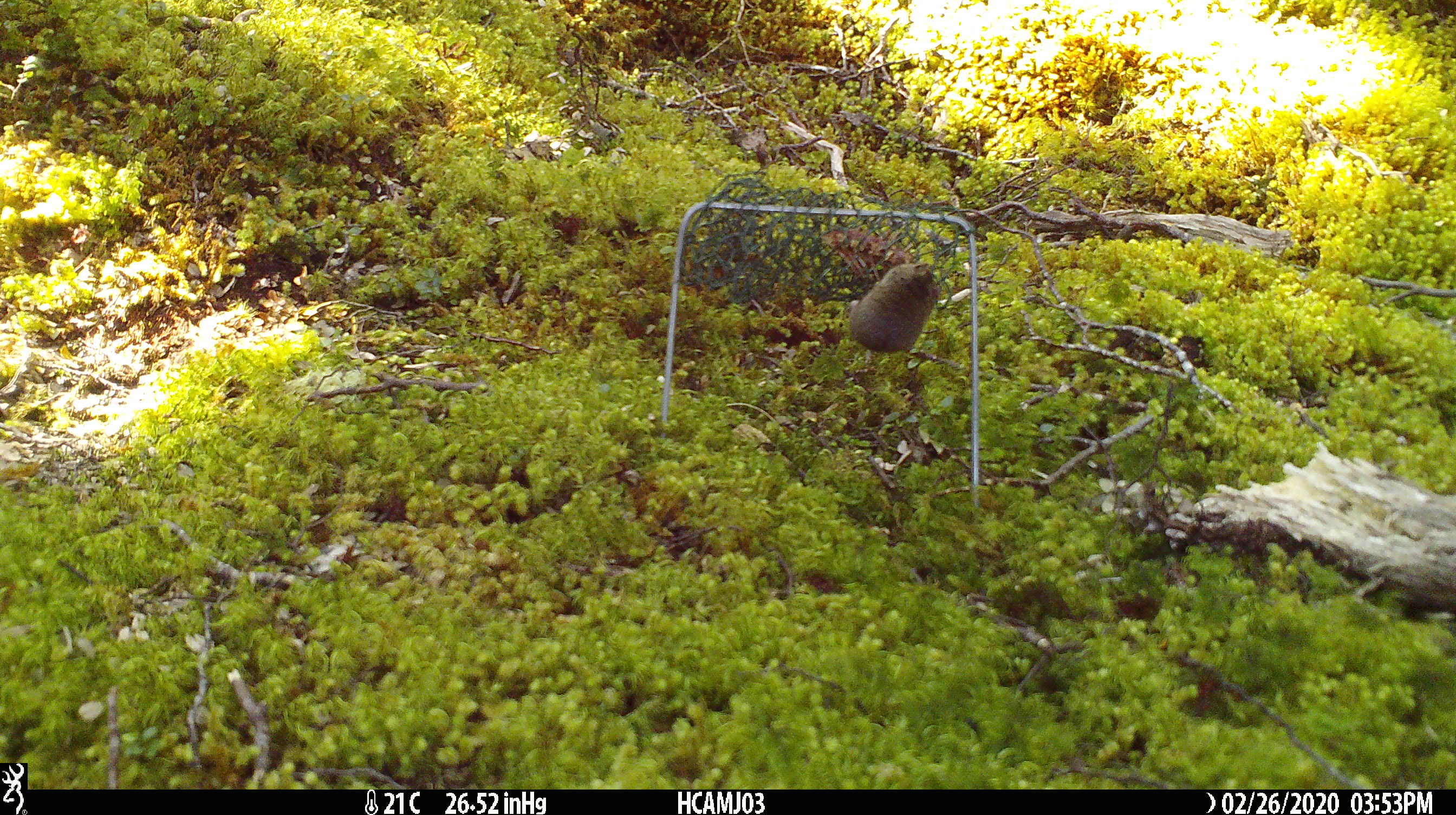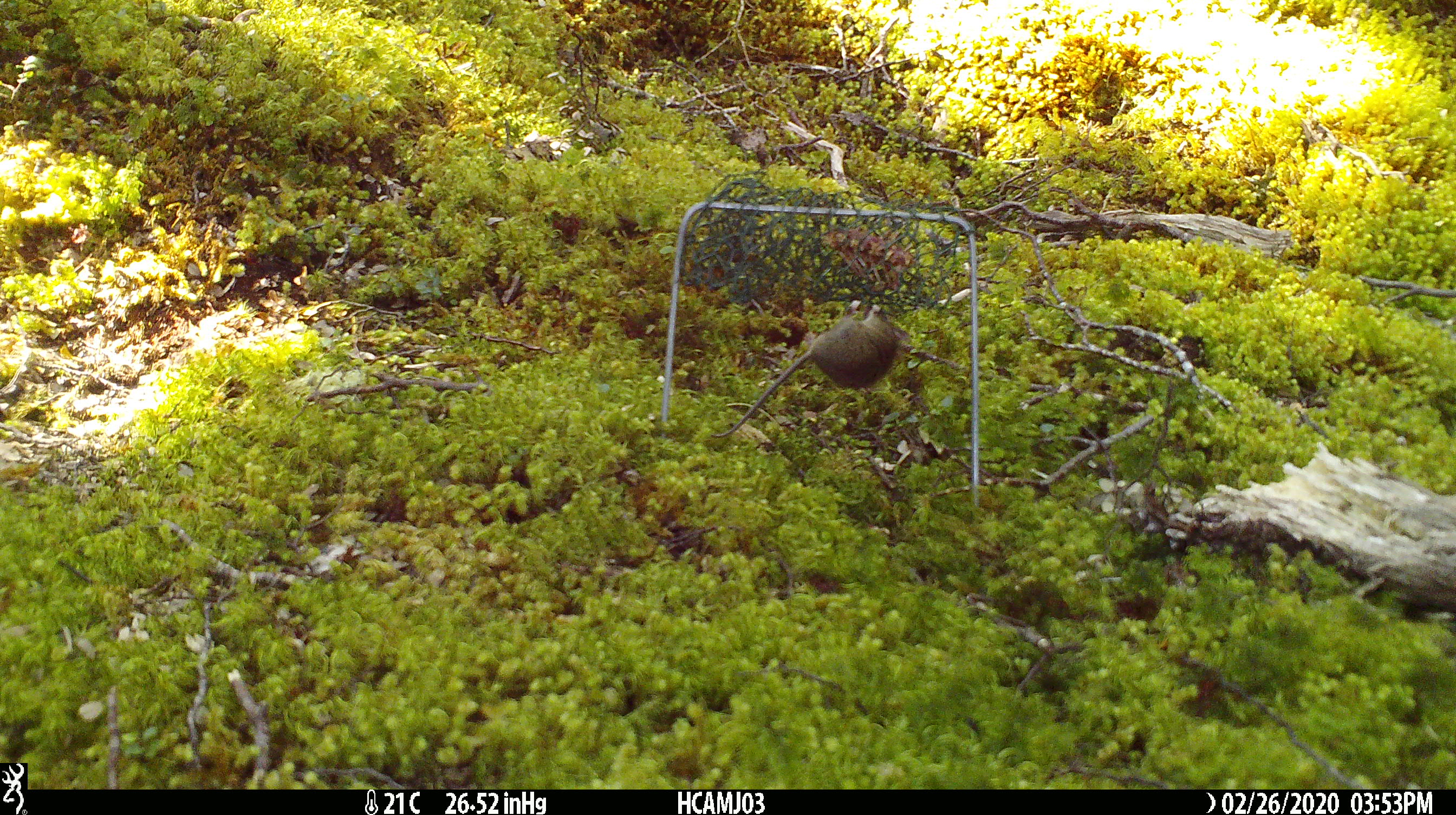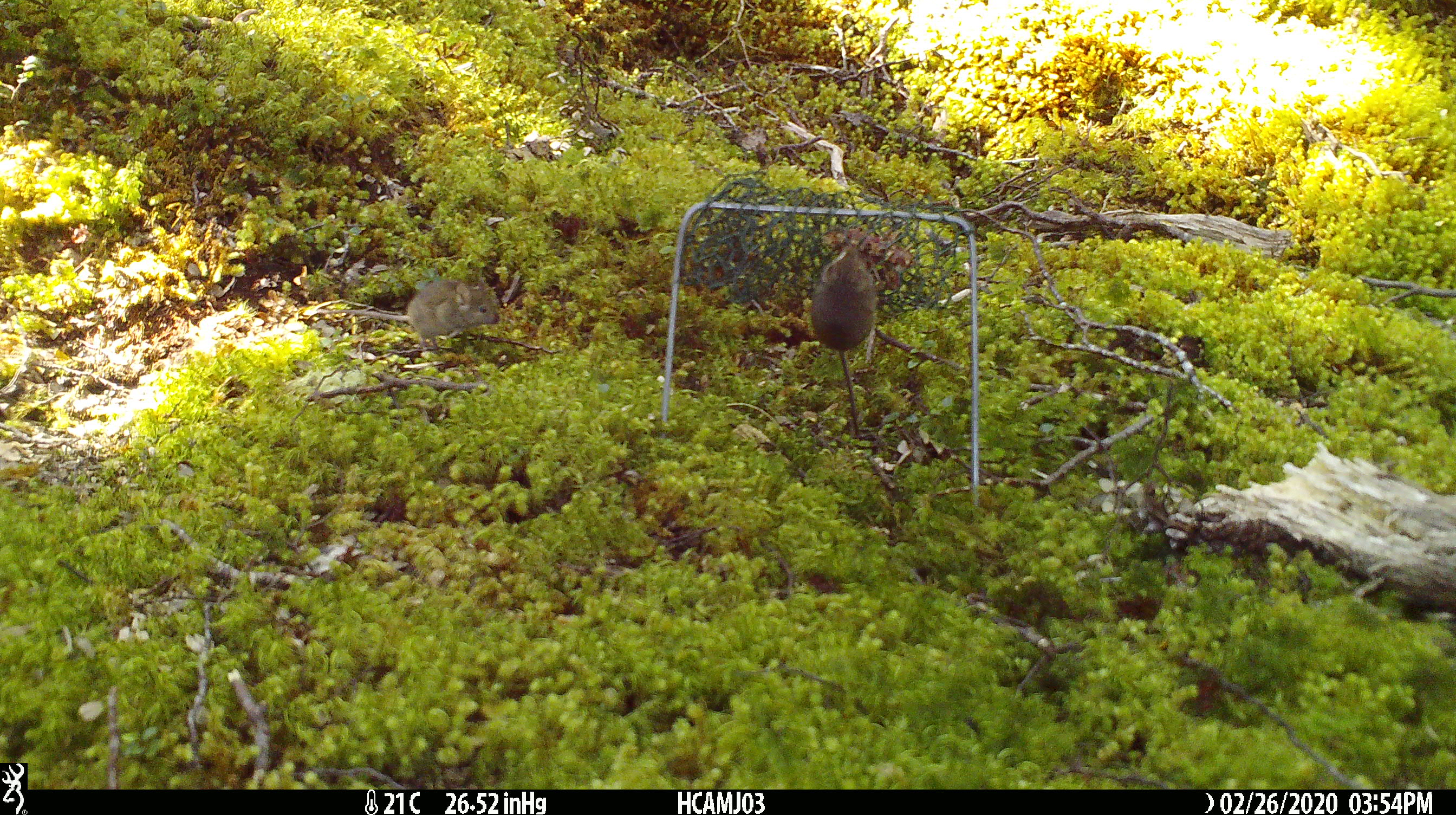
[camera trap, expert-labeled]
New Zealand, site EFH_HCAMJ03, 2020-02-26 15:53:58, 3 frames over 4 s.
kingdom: Animalia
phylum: Chordata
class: Mammalia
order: Rodentia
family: Muridae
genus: Mus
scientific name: Mus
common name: mouse